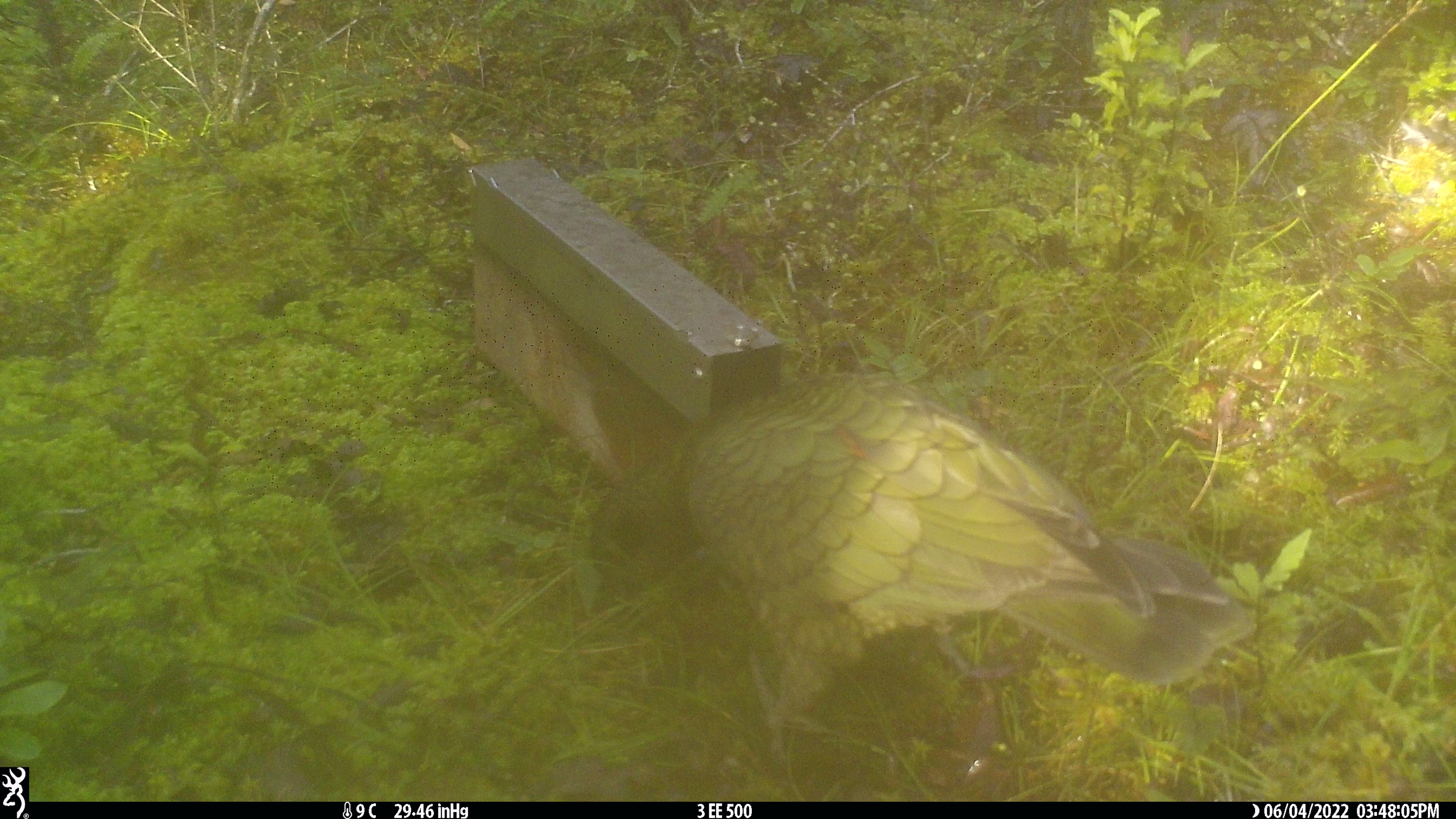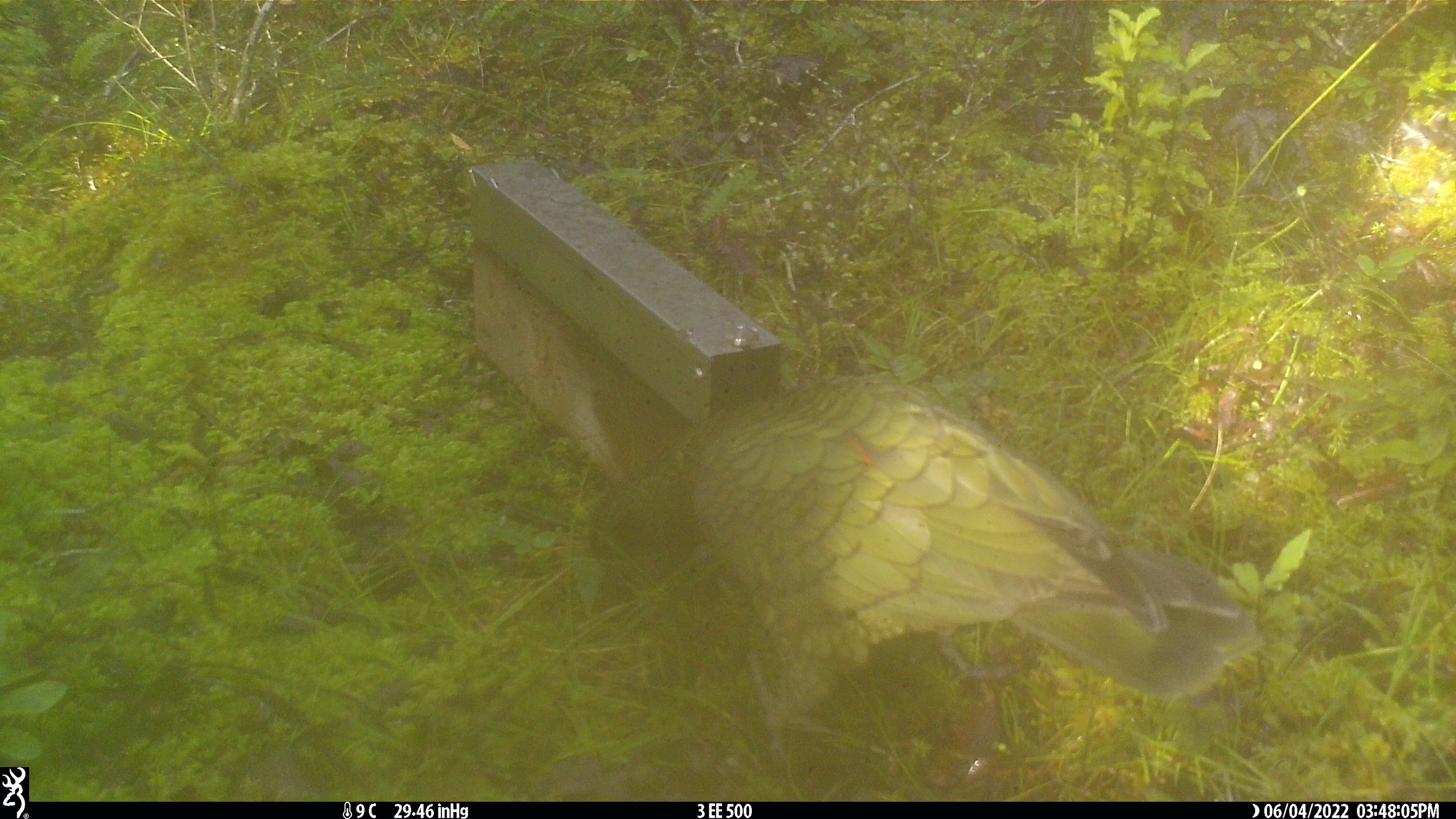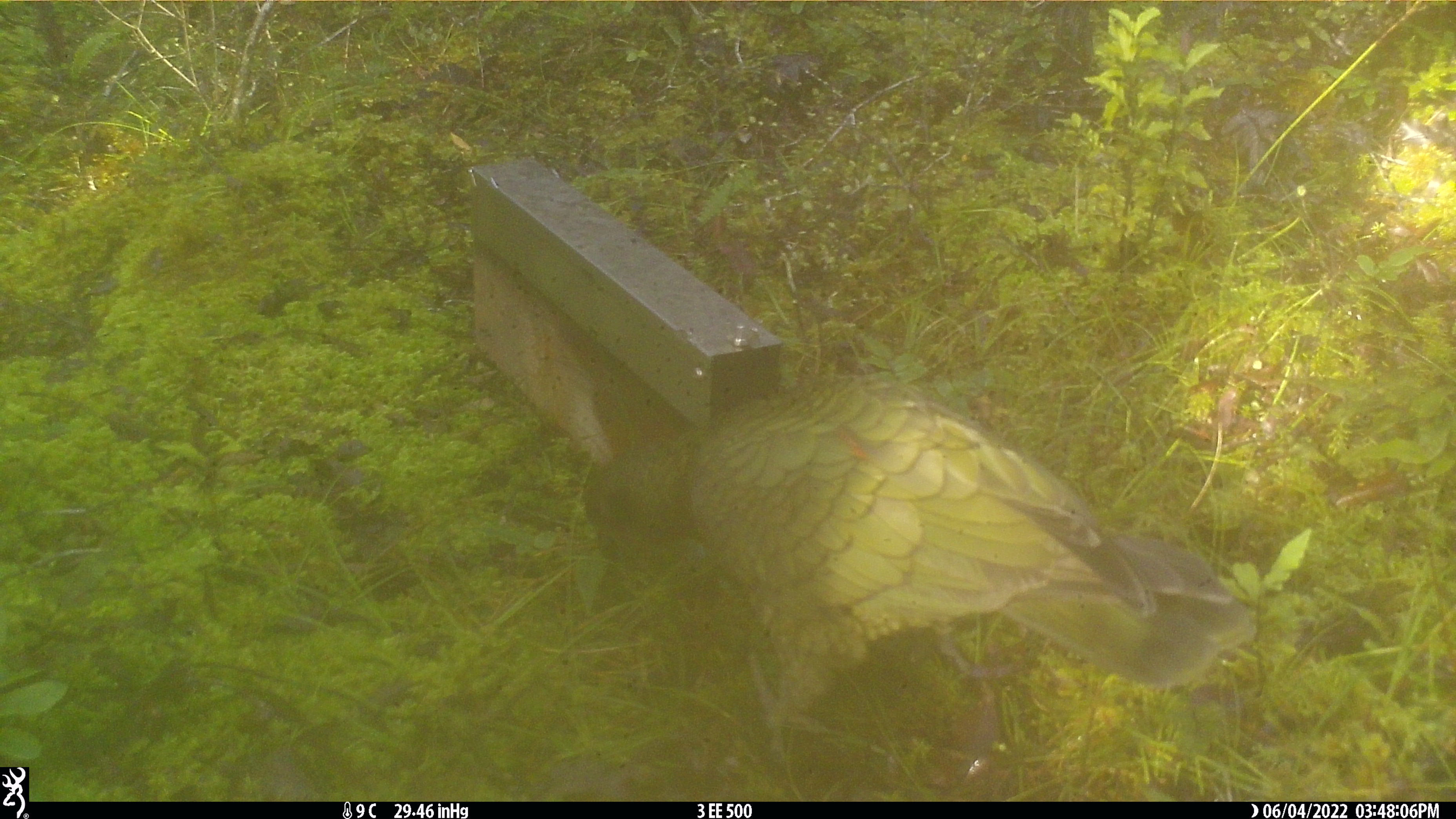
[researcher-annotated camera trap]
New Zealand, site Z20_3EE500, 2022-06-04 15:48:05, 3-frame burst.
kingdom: Animalia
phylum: Chordata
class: Aves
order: Psittaciformes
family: Strigopidae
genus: Nestor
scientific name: Nestor notabilis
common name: kea